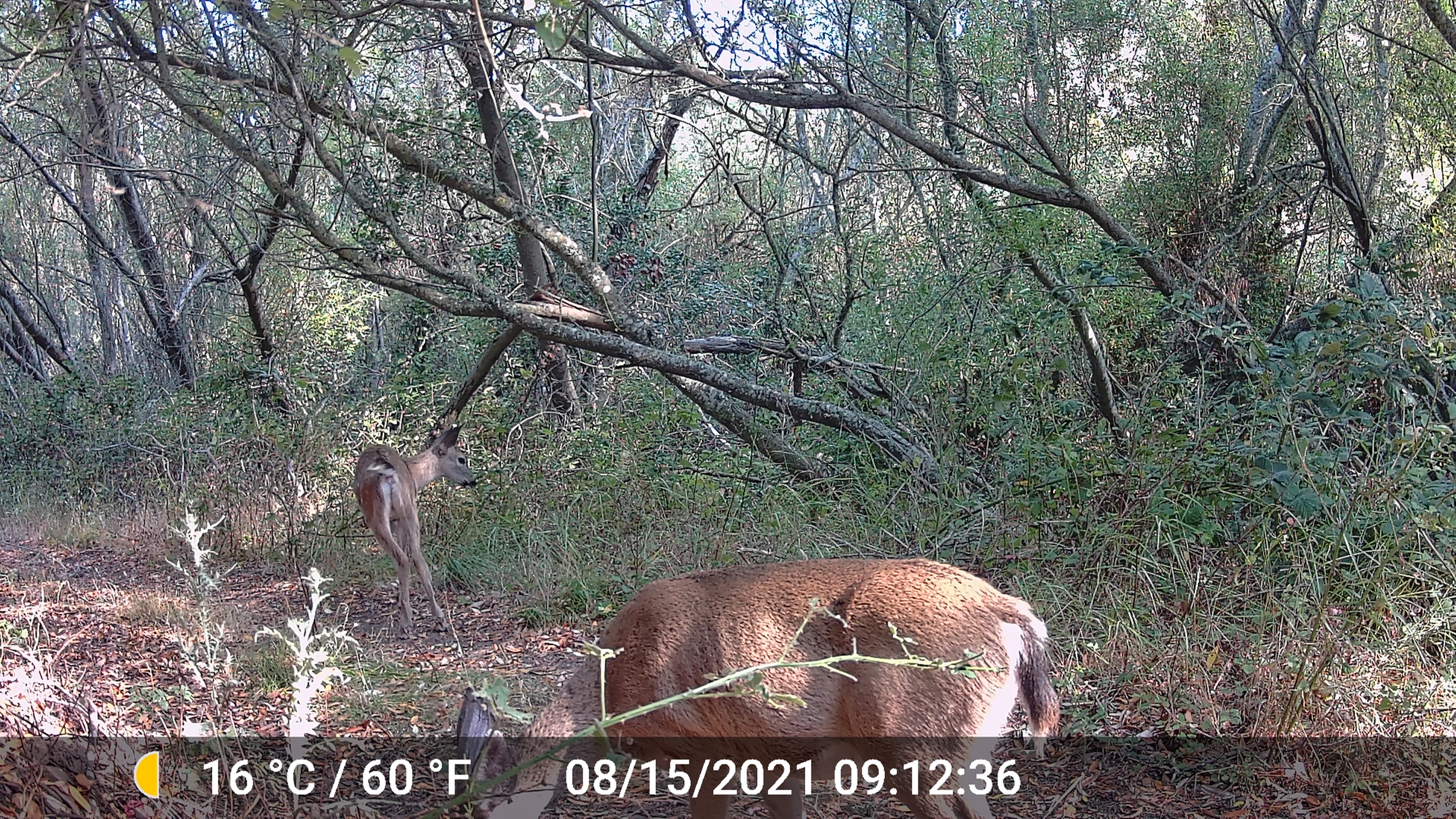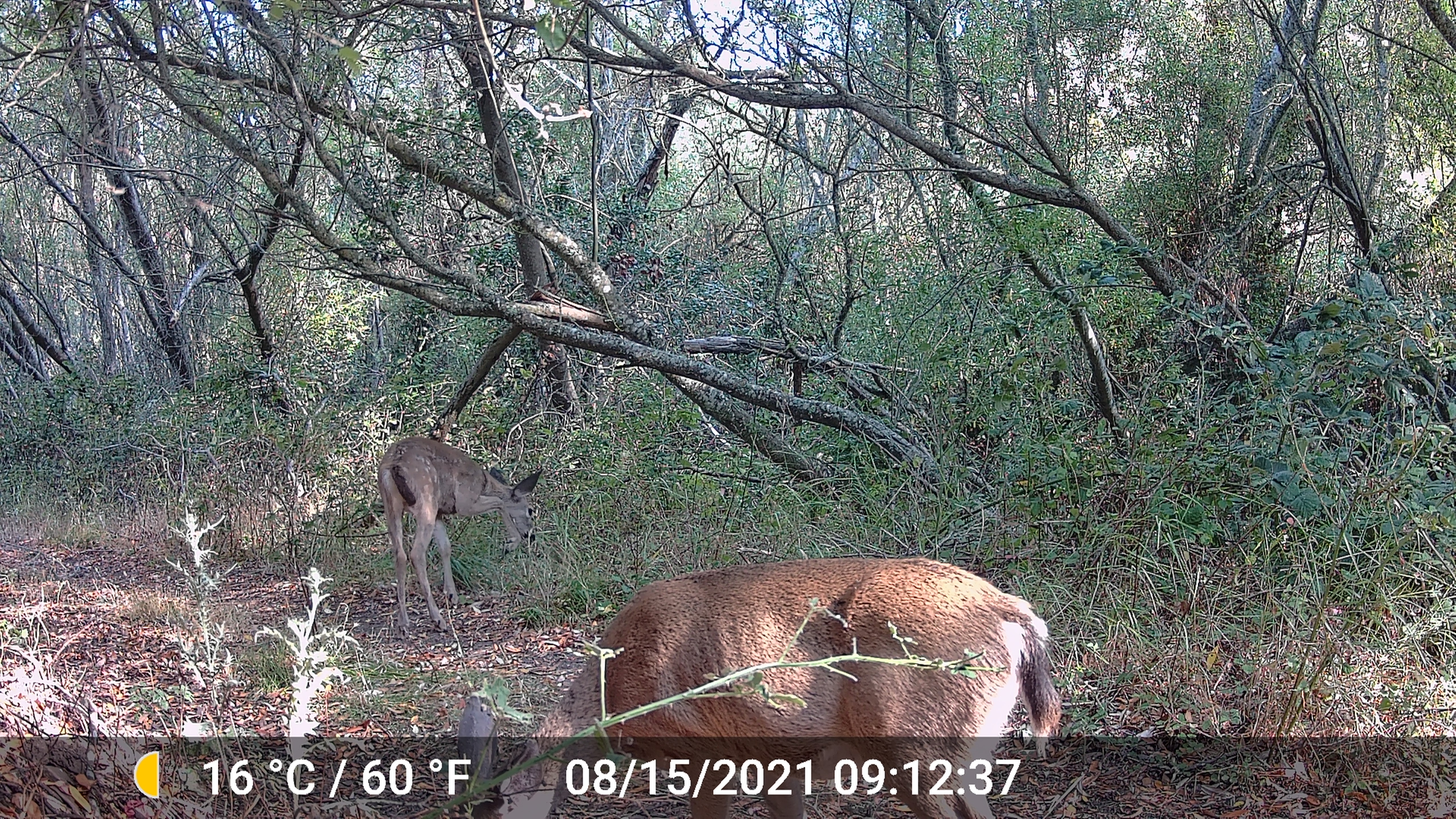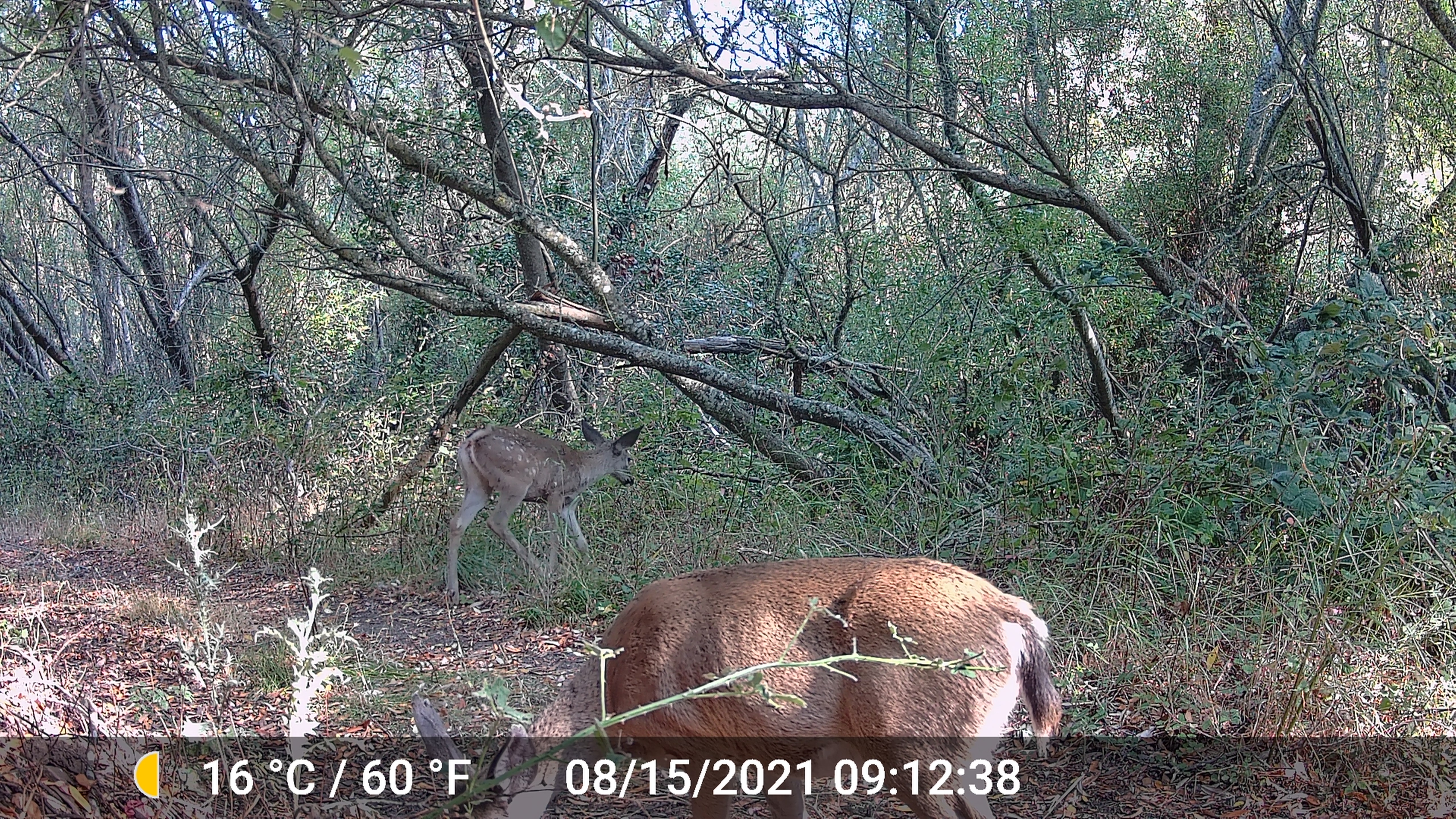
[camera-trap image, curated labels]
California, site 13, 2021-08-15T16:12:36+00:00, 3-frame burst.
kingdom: Animalia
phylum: Chordata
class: Mammalia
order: Artiodactyla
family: Cervidae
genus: Odocoileus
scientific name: Odocoileus hemionus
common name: mule deer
Mule deer (Odocoileus hemionus).